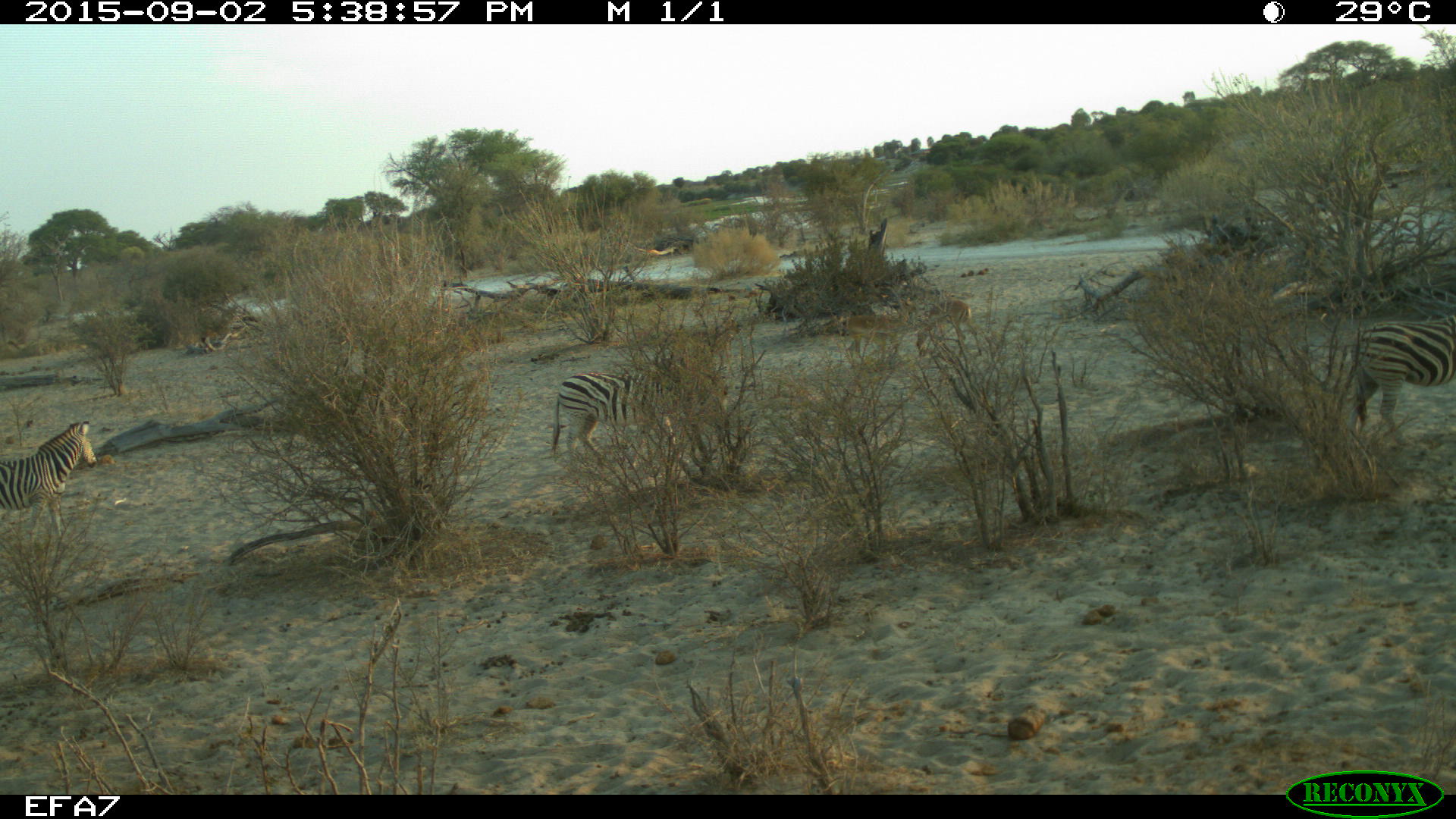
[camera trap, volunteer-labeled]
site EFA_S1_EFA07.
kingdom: Animalia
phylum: Chordata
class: Mammalia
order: Perissodactyla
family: Equidae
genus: Equus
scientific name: Equus quagga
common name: plains zebra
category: zebraplains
Zebraplains (plains zebra) (Equus quagga), count 3. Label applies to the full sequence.